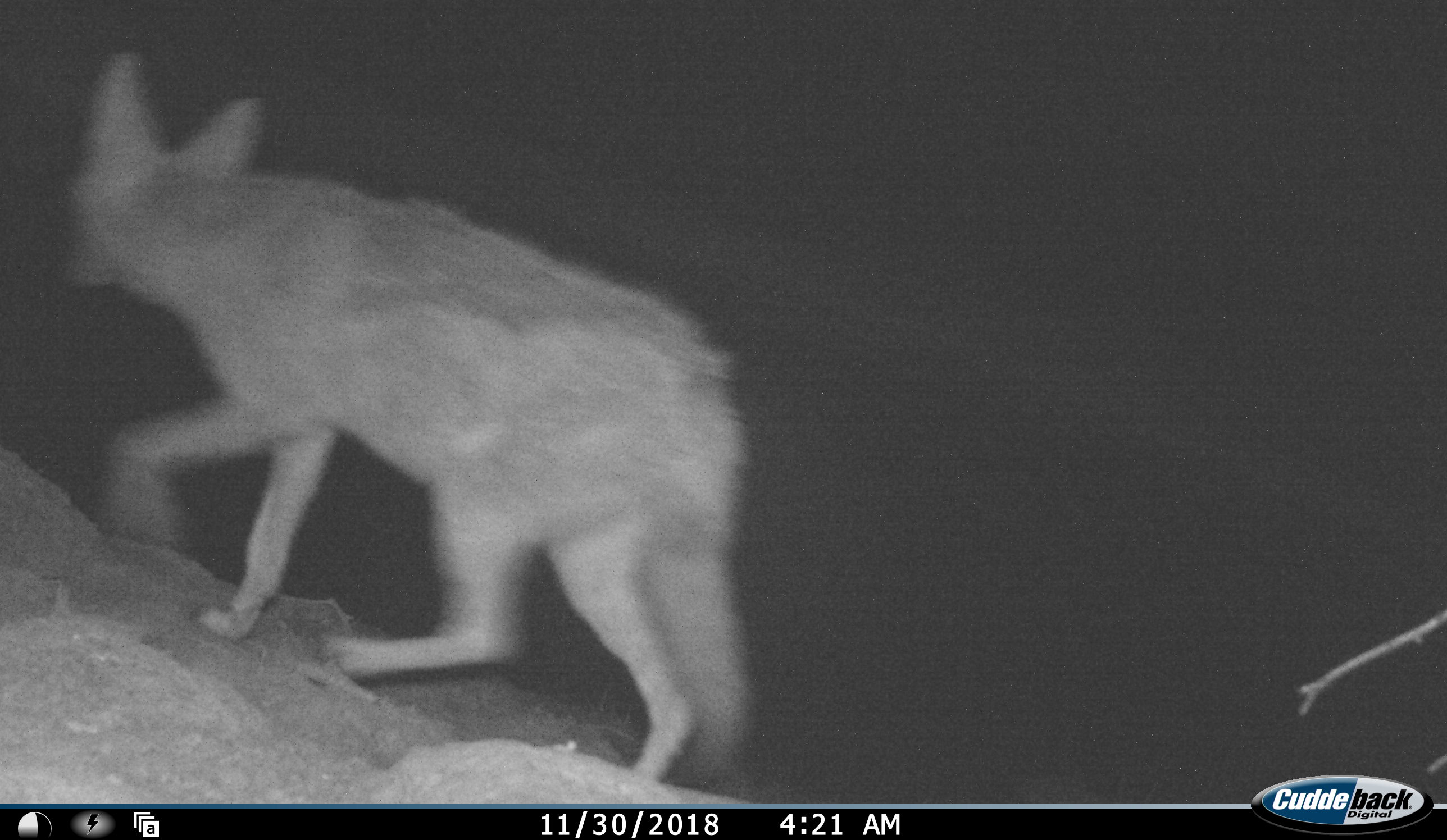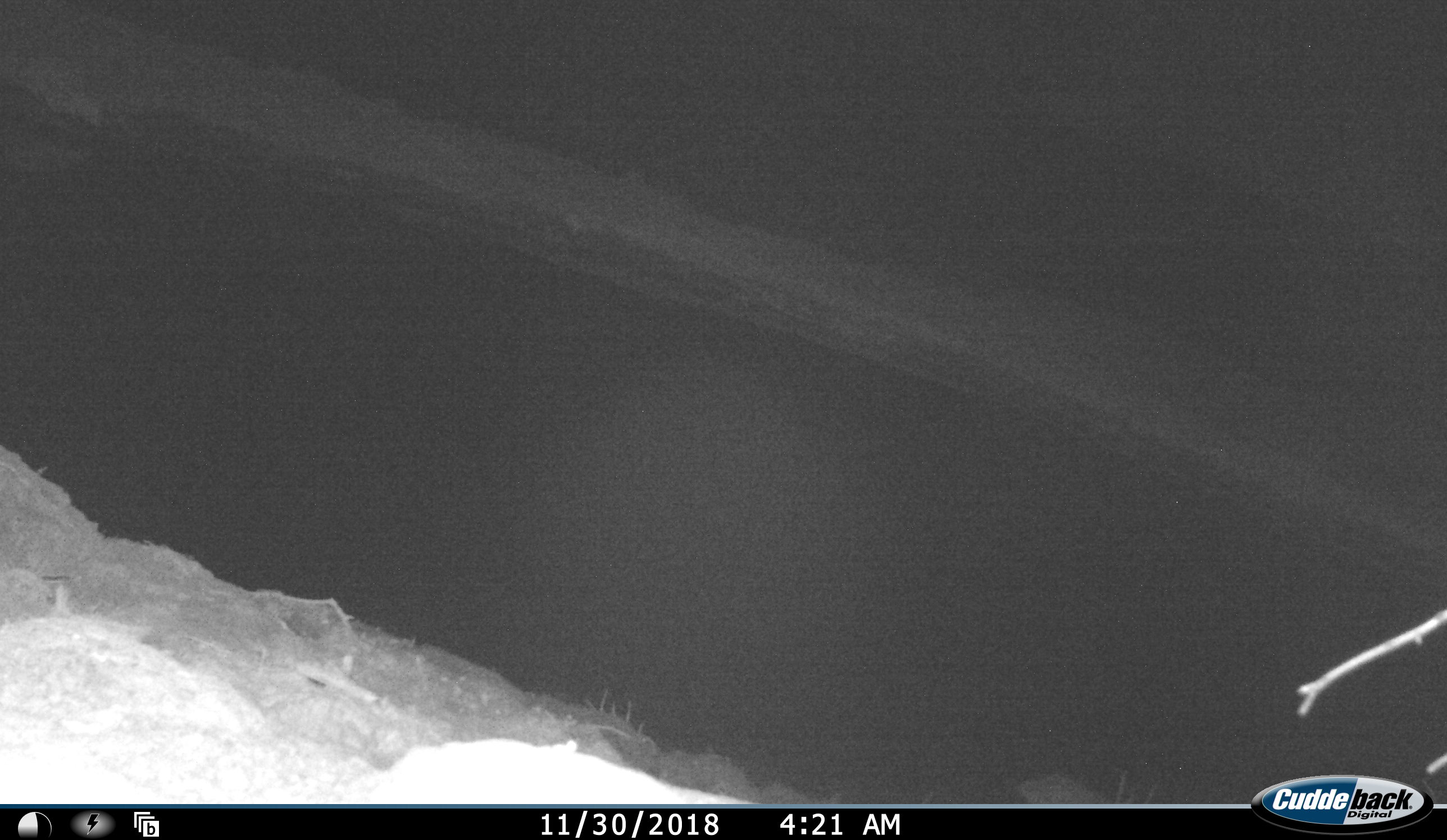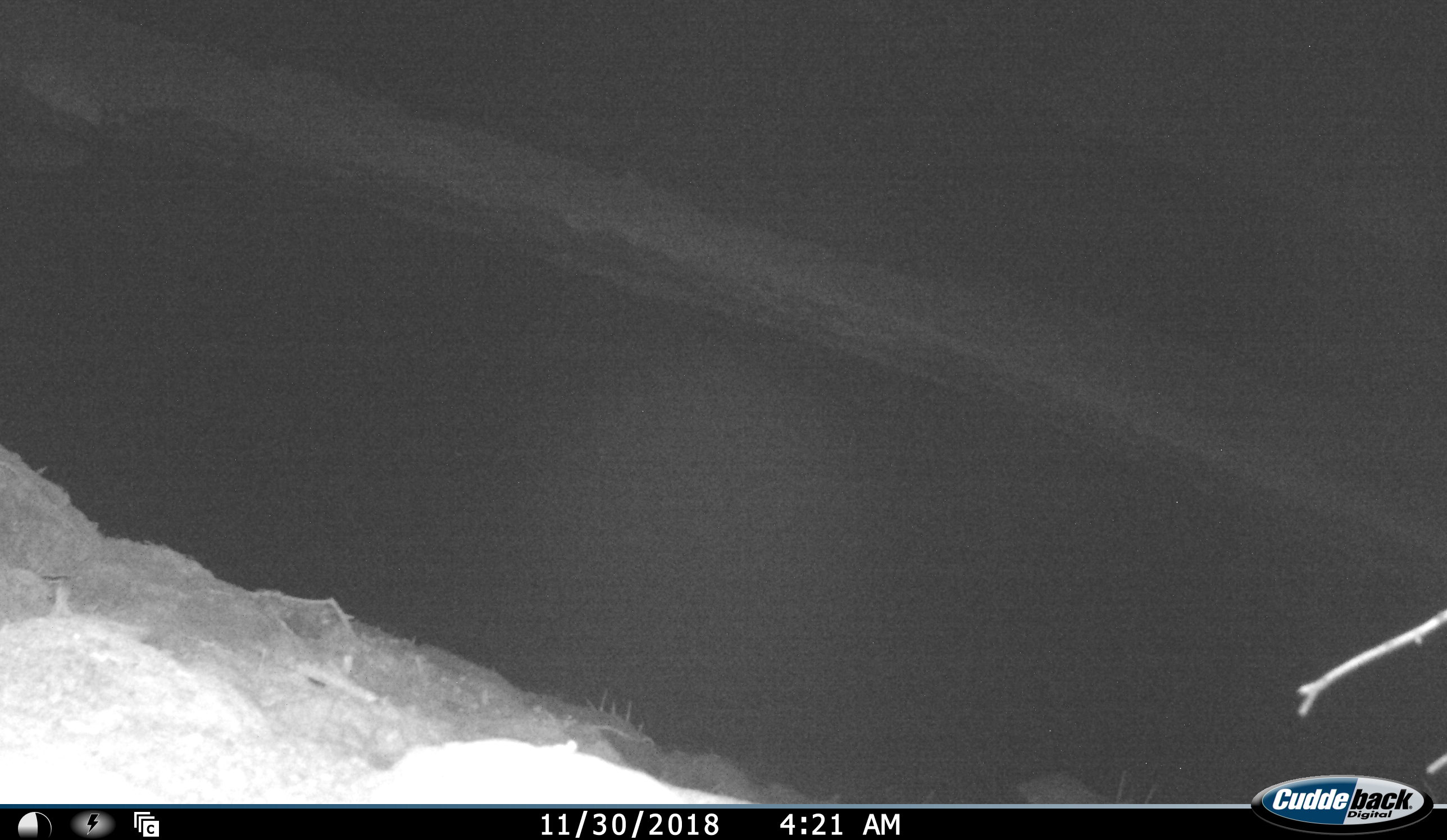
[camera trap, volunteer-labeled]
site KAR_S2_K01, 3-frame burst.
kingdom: Animalia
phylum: Chordata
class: Mammalia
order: Carnivora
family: Canidae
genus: Lupulella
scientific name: Lupulella mesomelas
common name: black-backed jackal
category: jackalblackbacked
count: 1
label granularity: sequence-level